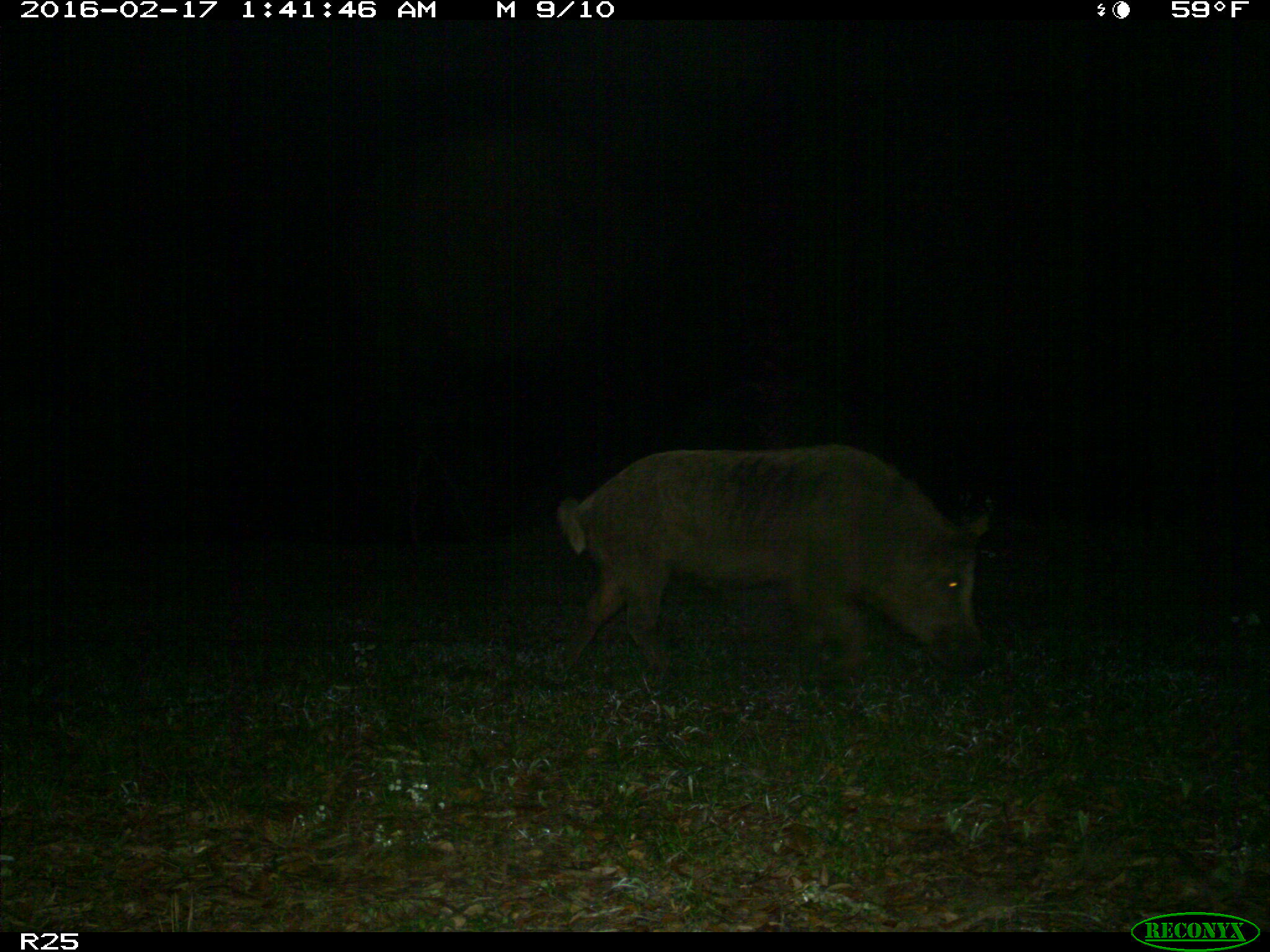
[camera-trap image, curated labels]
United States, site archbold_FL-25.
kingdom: Animalia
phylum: Chordata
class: Mammalia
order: Artiodactyla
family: Suidae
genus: Sus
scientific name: Sus scrofa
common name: wild boar